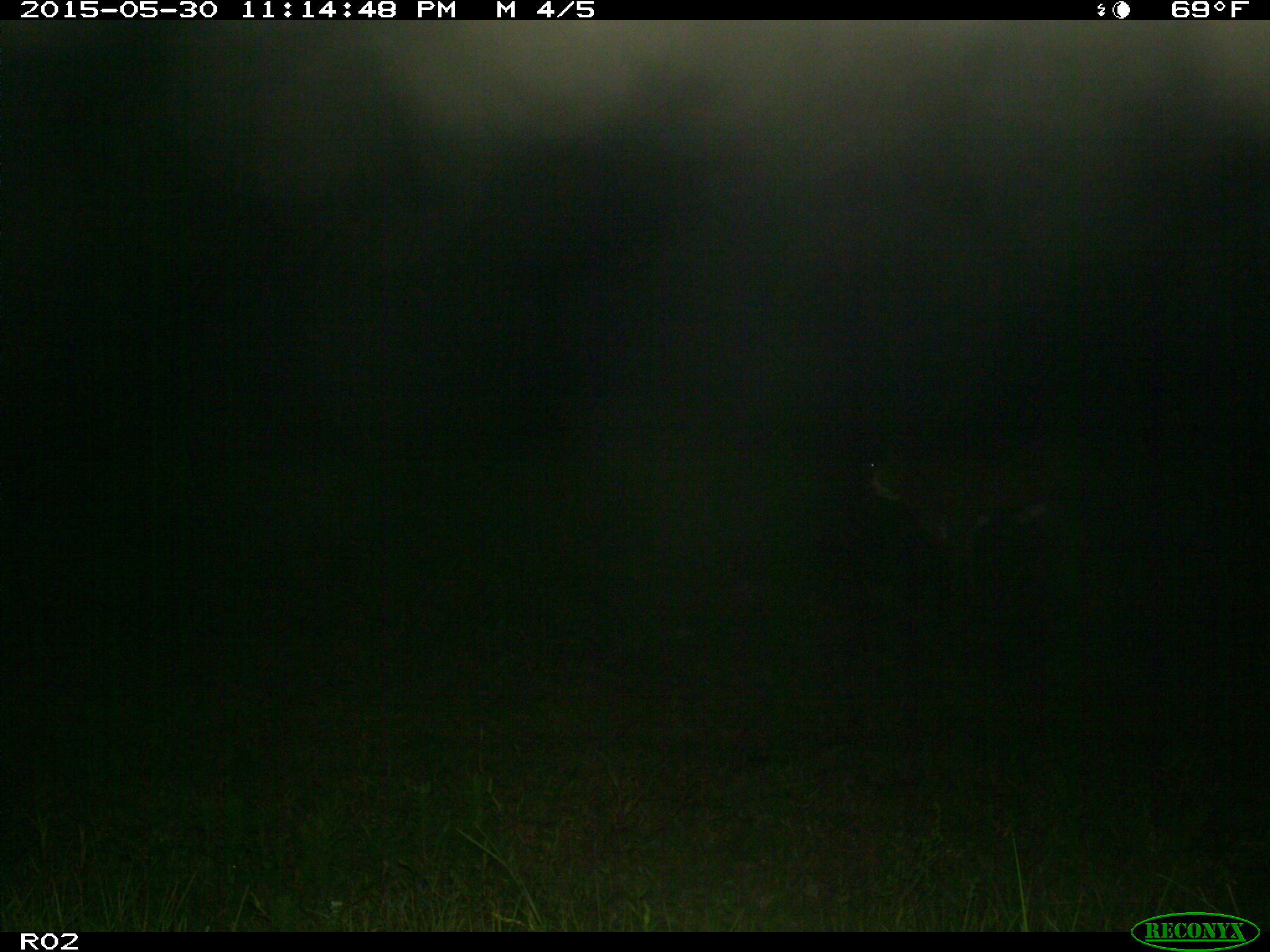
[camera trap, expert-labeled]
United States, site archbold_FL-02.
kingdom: Animalia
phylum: Chordata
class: Mammalia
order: Artiodactyla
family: Bovidae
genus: Bos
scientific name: Bos taurus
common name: domestic cow